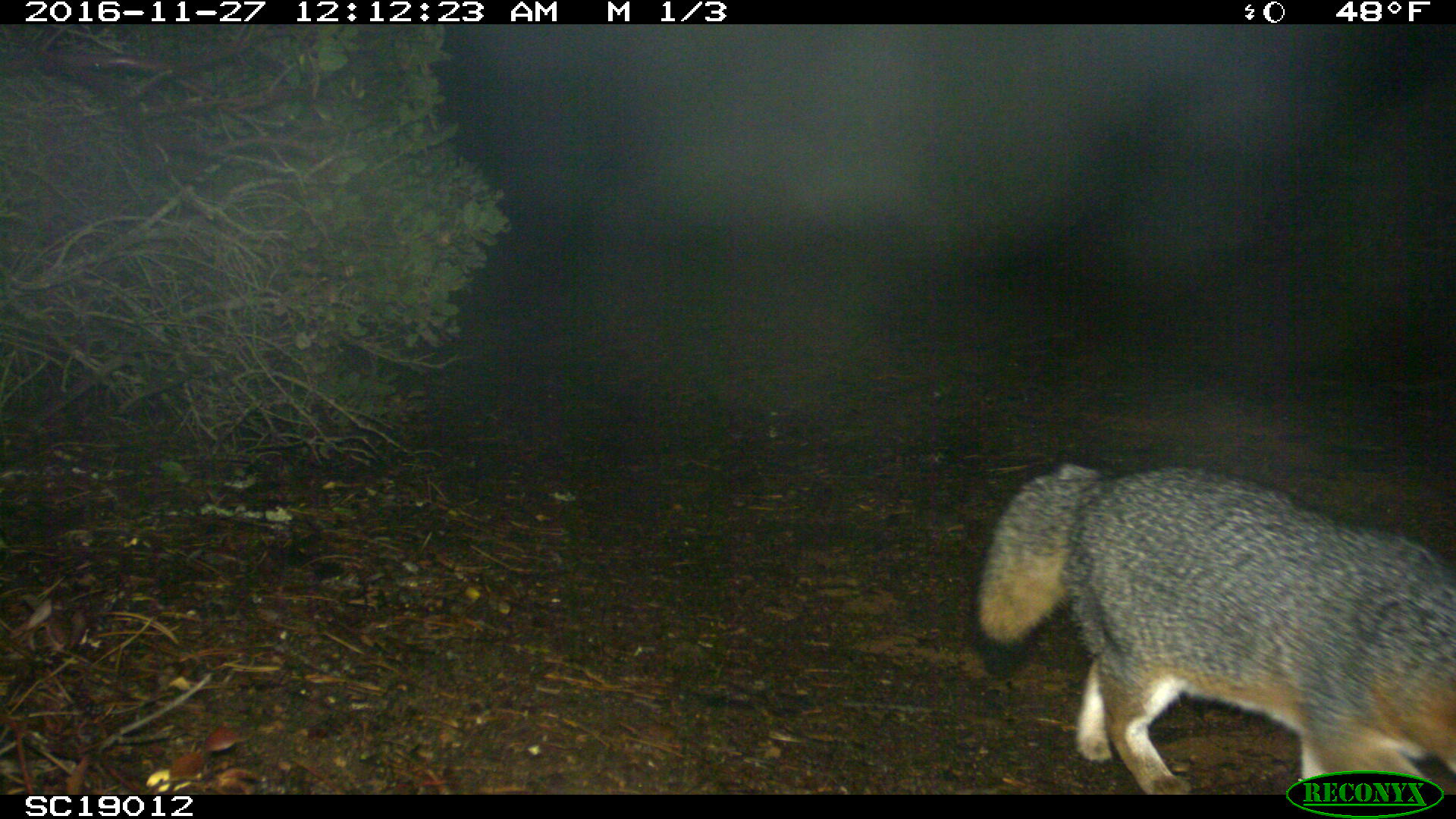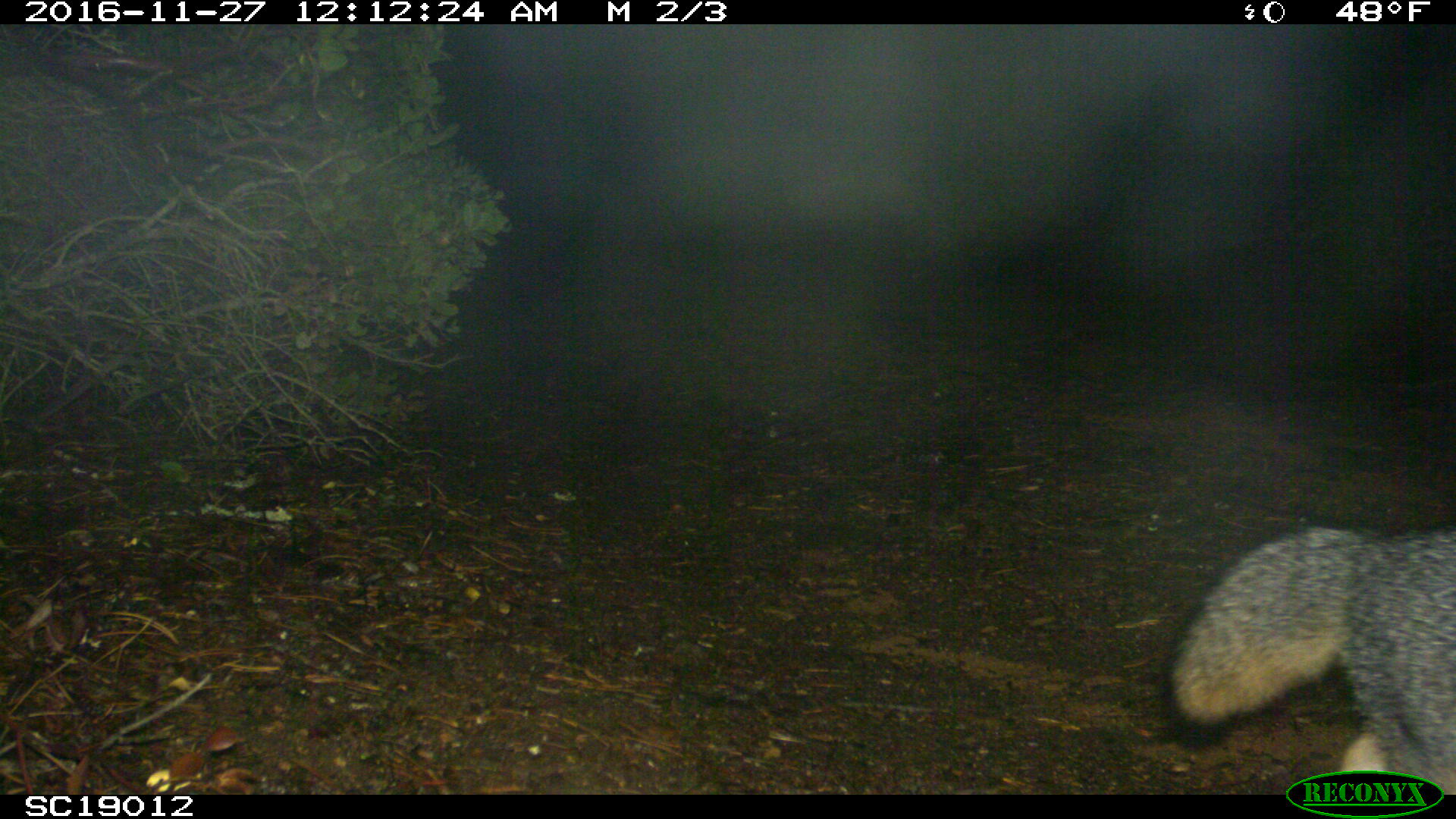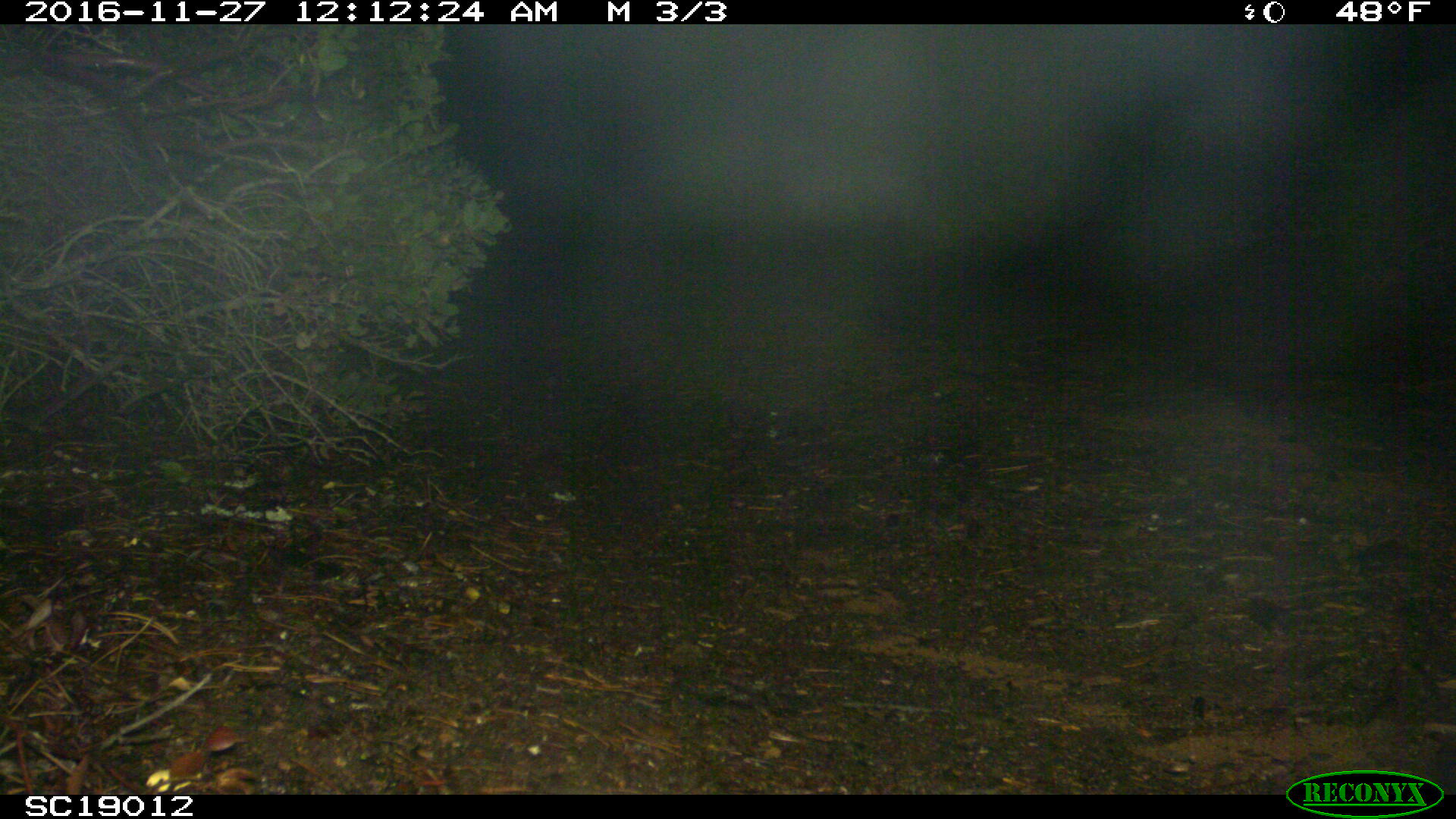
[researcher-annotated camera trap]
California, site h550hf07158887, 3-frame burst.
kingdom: Animalia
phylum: Chordata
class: Mammalia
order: Carnivora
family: Canidae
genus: Urocyon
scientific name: Urocyon littoralis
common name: island fox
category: fox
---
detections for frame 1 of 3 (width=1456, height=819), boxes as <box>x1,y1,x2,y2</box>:
fox: <box>978,463,1455,794</box>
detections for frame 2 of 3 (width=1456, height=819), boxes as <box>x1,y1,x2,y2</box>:
fox: <box>1169,532,1455,788</box>